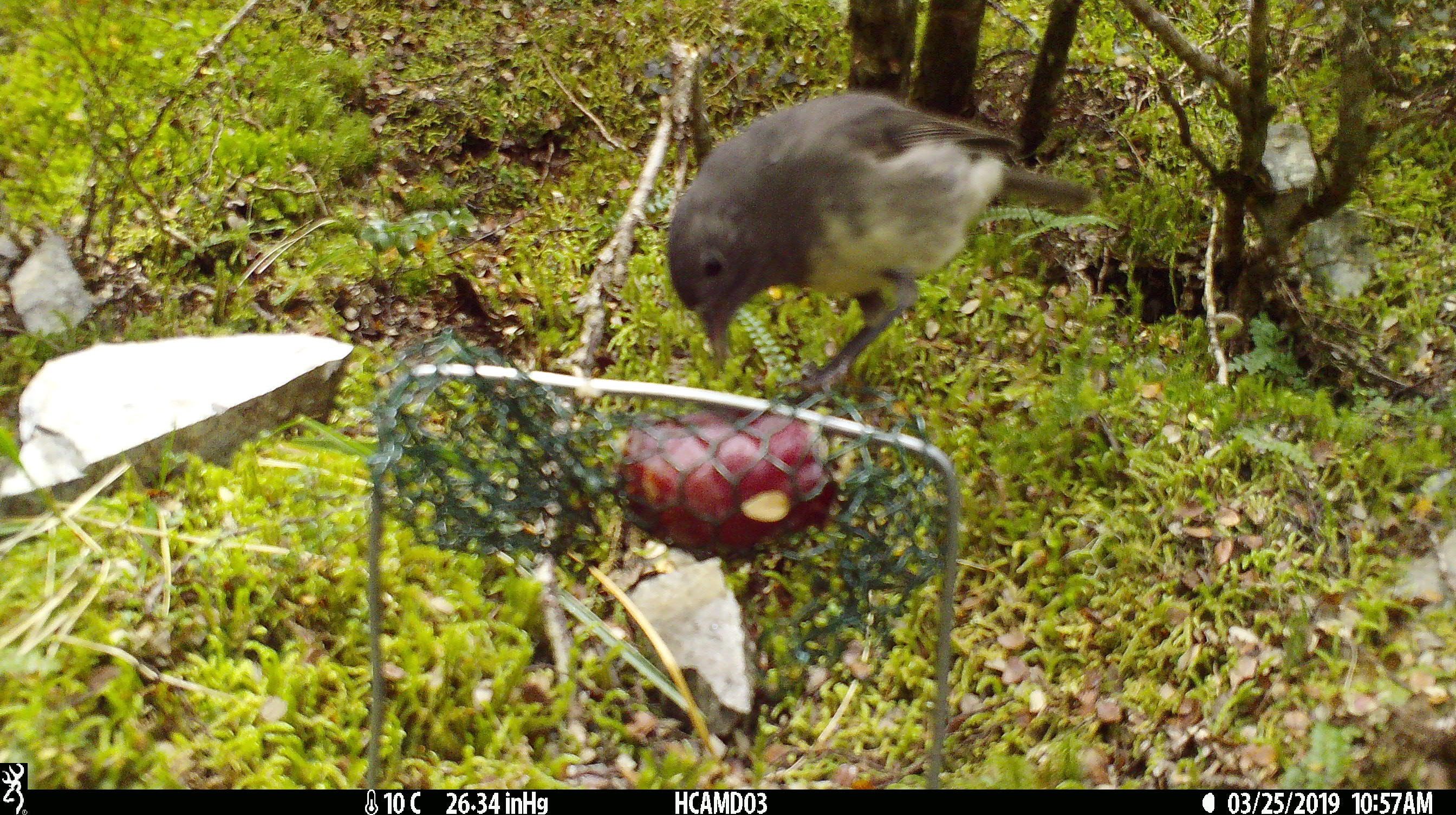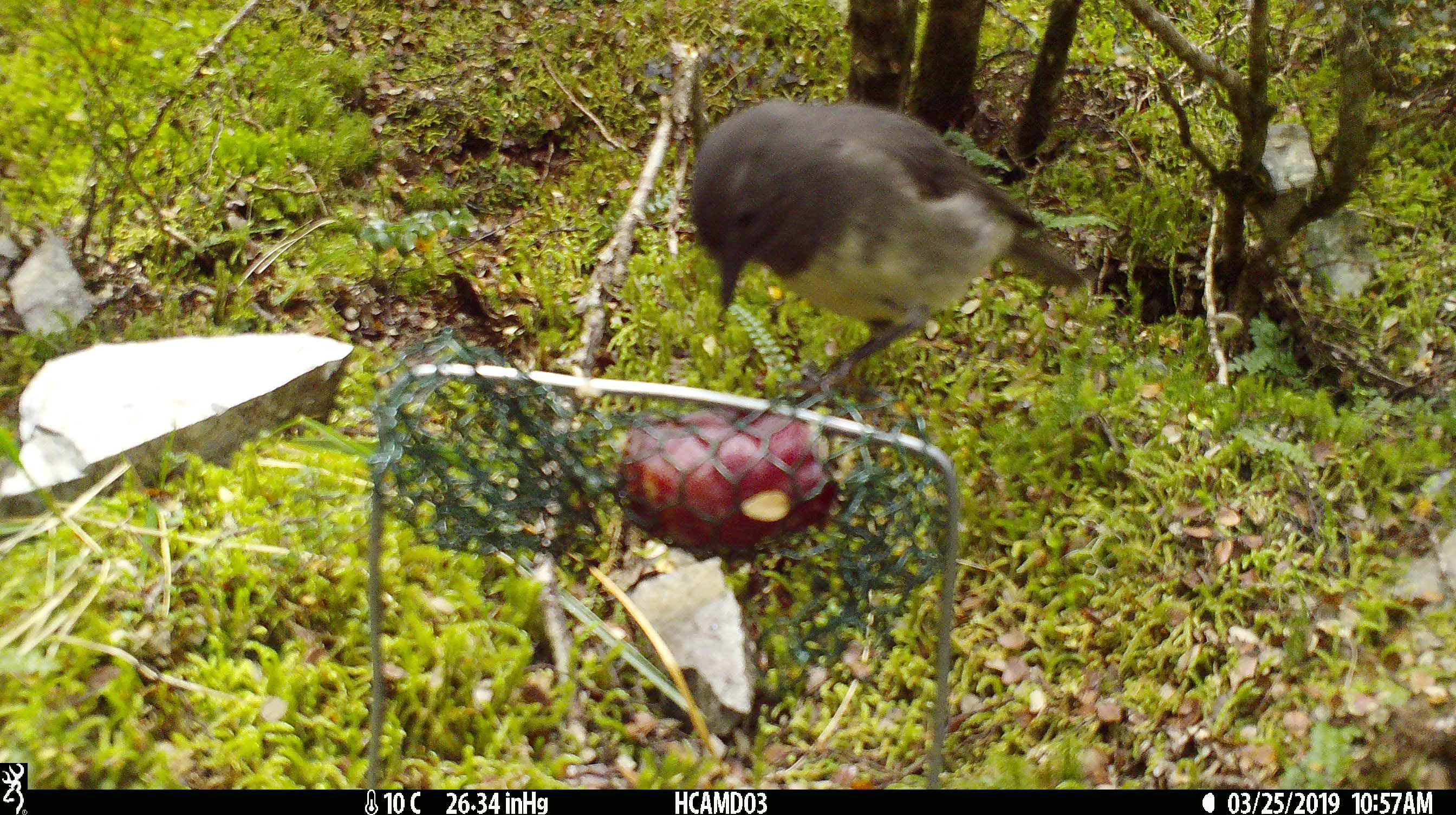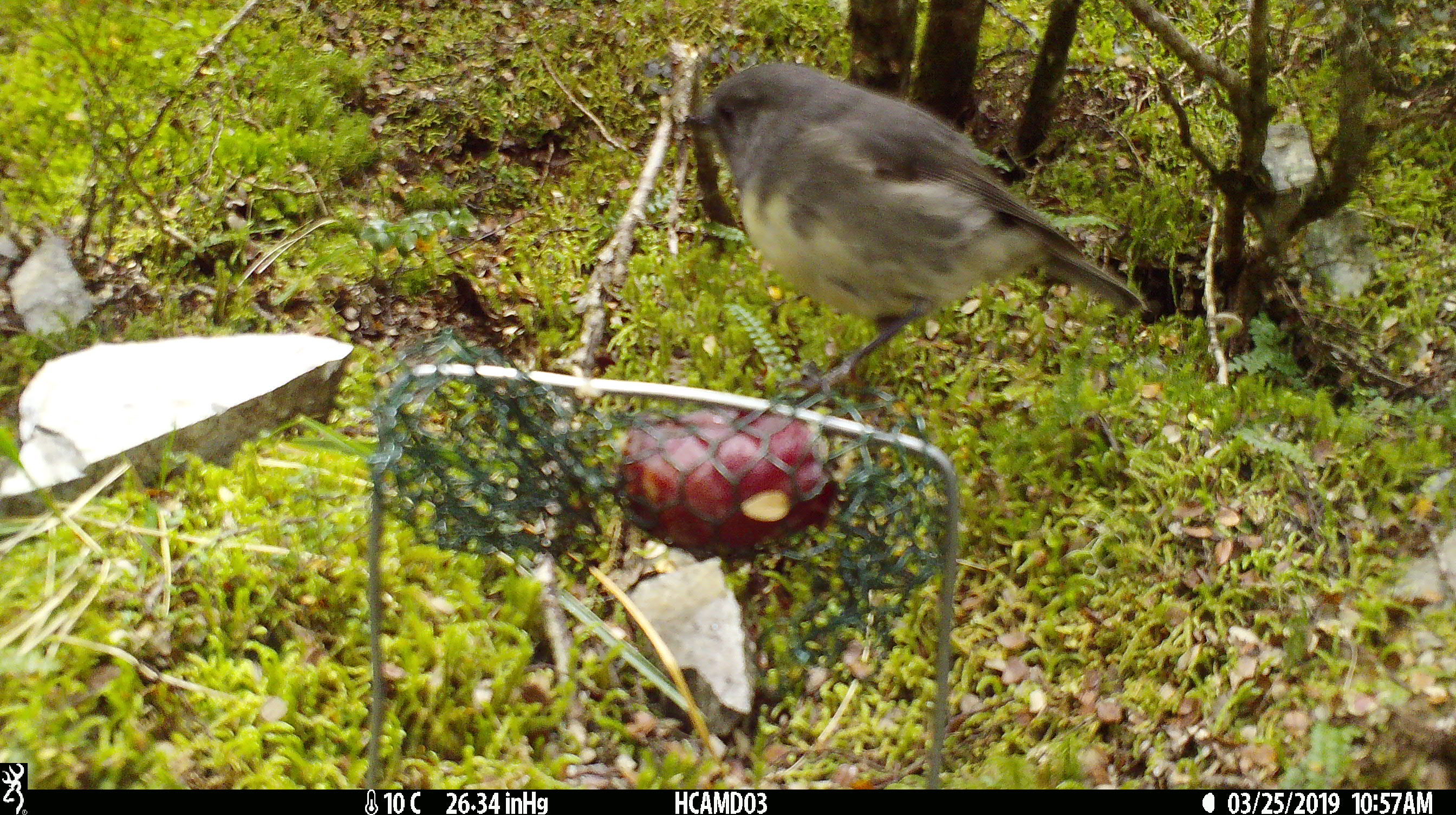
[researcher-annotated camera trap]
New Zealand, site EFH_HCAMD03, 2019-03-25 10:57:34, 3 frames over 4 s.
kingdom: Animalia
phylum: Chordata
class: Aves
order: Passeriformes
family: Petroicidae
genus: Petroica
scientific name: Petroica australis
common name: new zealand robin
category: robin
Robin (new zealand robin) (Petroica australis).